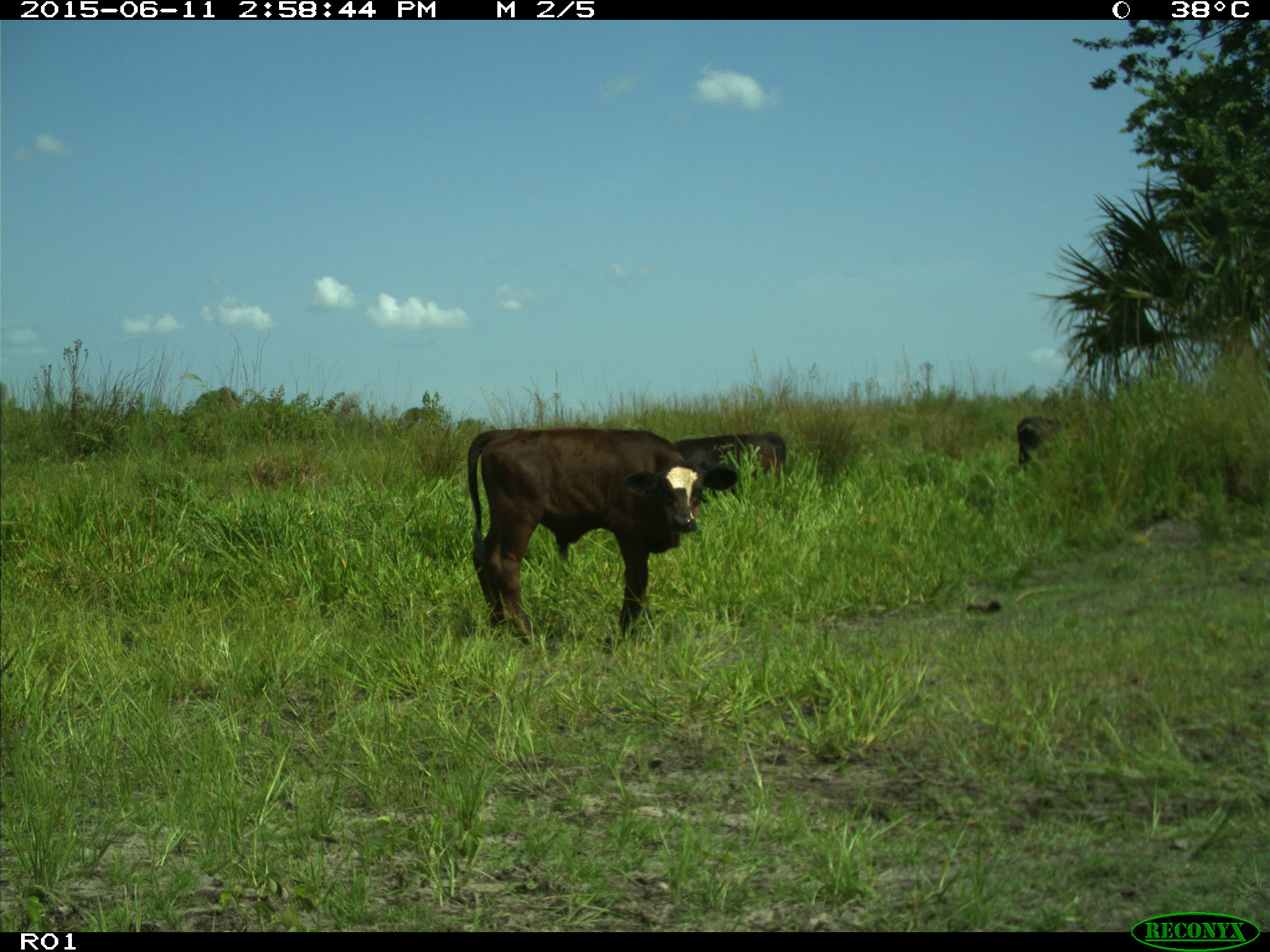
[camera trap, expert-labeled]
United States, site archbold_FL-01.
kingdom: Animalia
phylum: Chordata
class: Mammalia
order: Artiodactyla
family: Bovidae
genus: Bos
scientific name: Bos taurus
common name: domestic cow